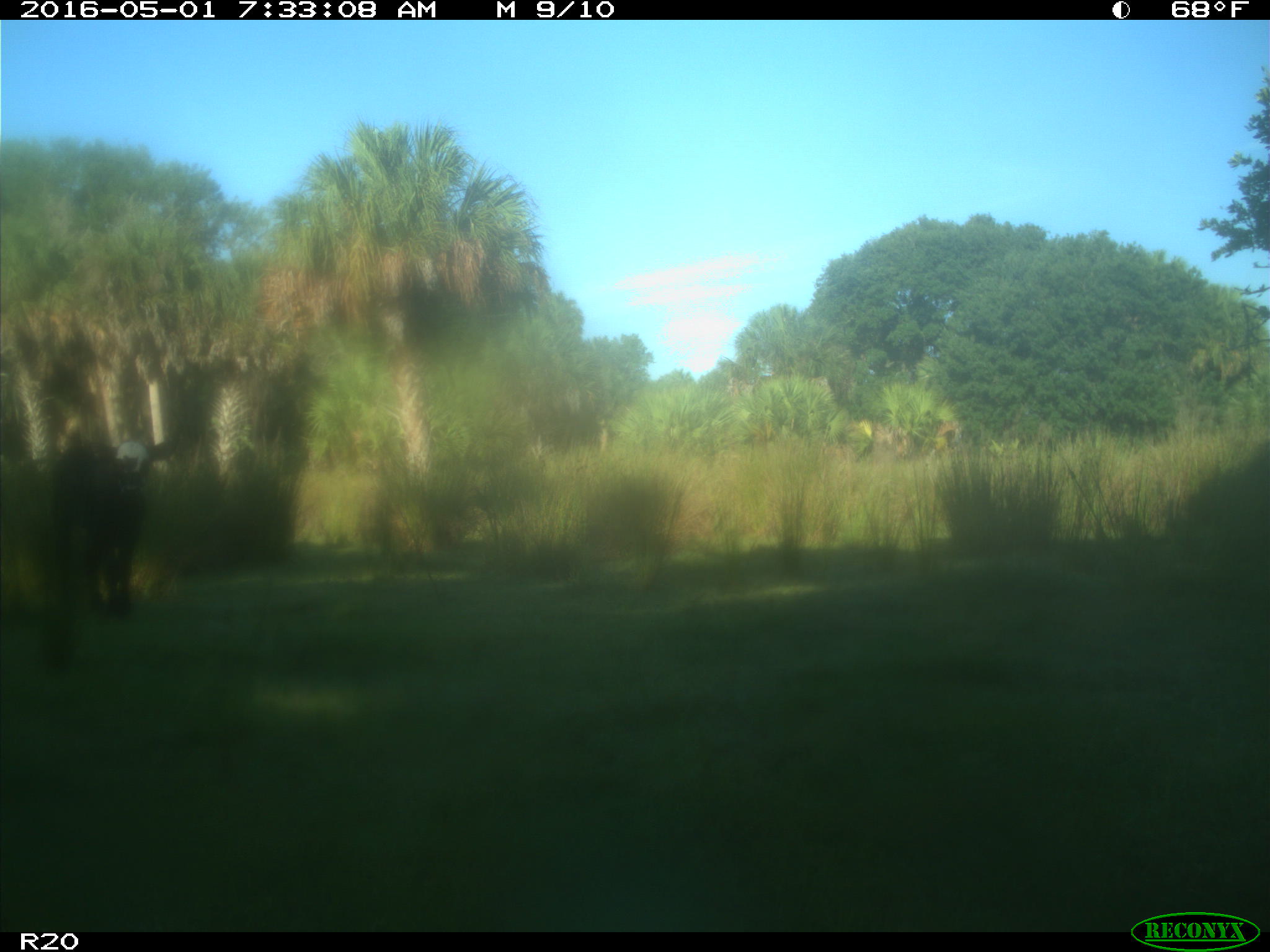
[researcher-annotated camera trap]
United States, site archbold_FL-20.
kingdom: Animalia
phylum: Chordata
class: Mammalia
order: Artiodactyla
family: Bovidae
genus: Bos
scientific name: Bos taurus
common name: domestic cow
Bos taurus (domestic cow).